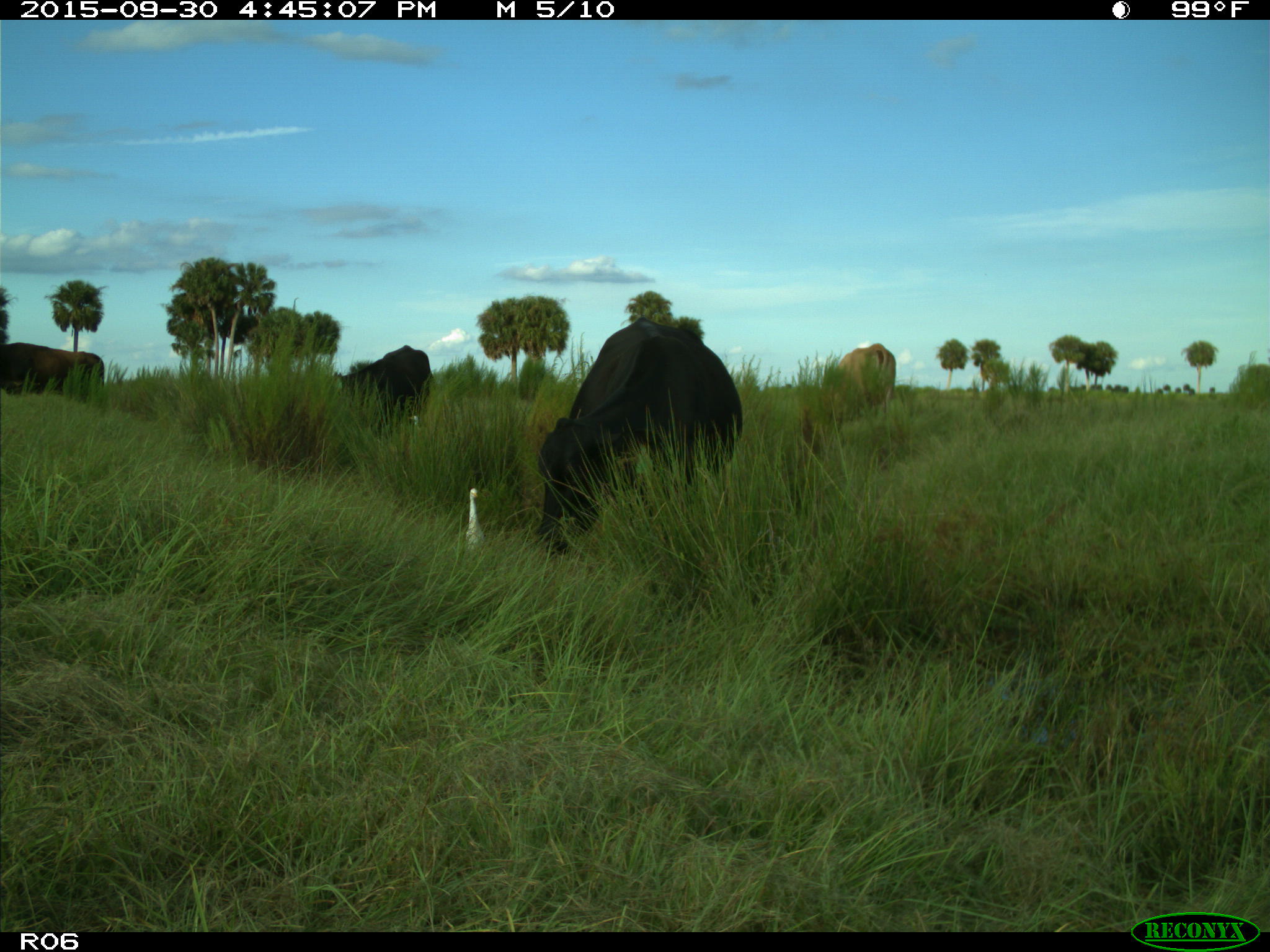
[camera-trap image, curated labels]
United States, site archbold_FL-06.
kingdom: Animalia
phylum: Chordata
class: Mammalia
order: Artiodactyla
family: Bovidae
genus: Bos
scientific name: Bos taurus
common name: domestic cow